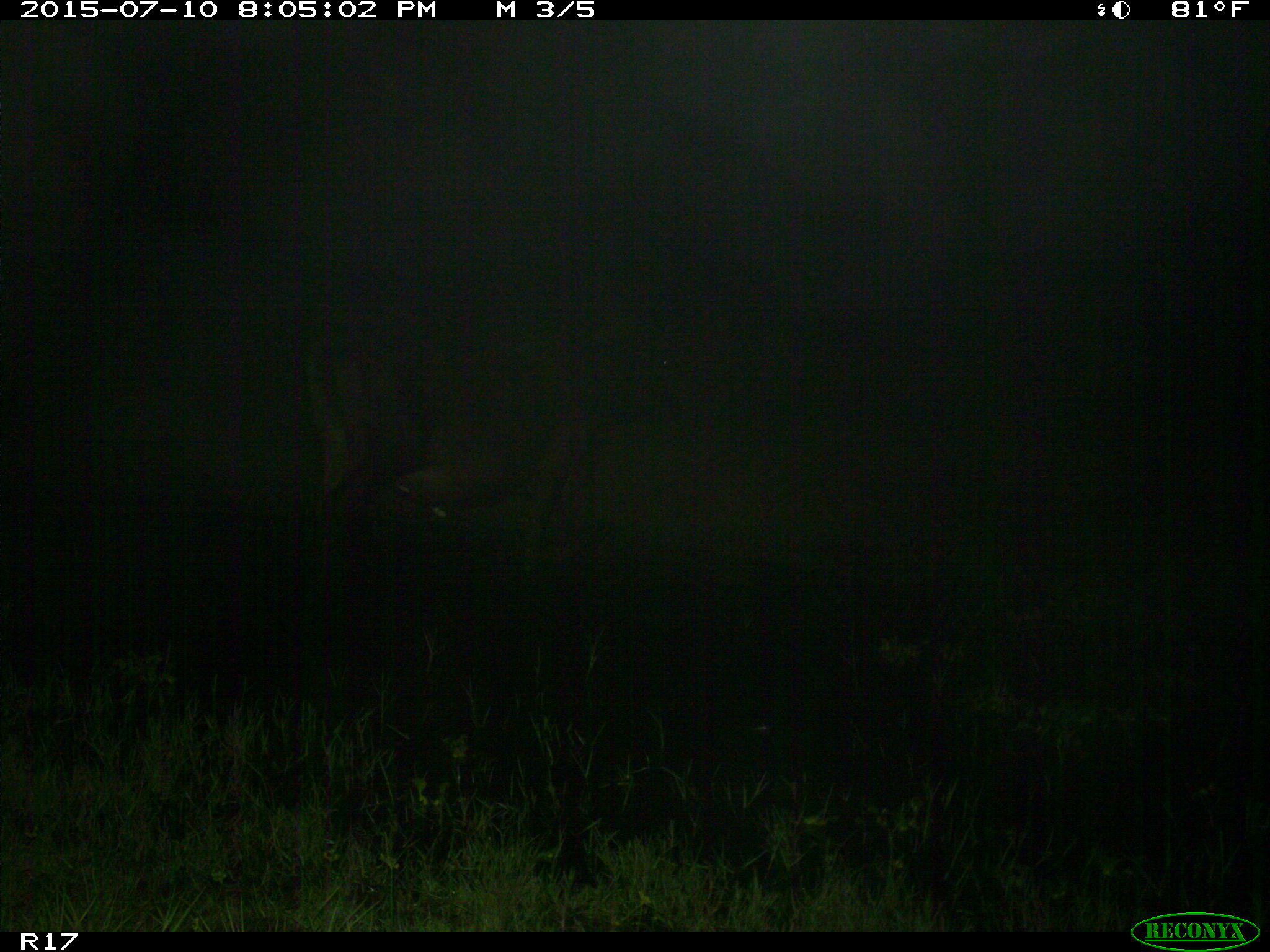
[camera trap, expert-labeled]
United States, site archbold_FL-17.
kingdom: Animalia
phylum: Chordata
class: Mammalia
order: Artiodactyla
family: Bovidae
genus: Bos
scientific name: Bos taurus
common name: domestic cow